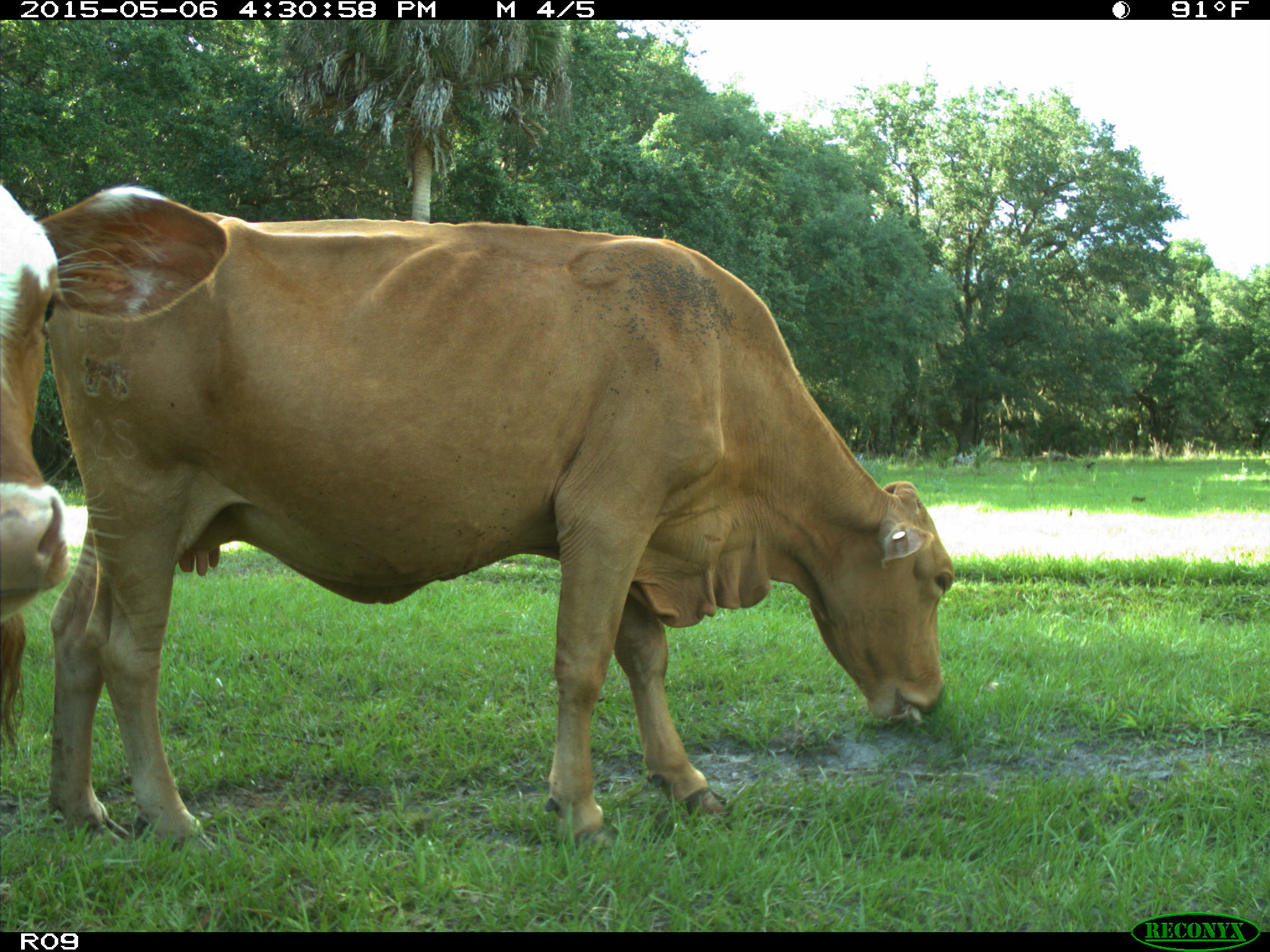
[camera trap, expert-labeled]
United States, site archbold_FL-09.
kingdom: Animalia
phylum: Chordata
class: Mammalia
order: Artiodactyla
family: Bovidae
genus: Bos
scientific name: Bos taurus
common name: domestic cow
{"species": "Bos taurus (domestic cow)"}